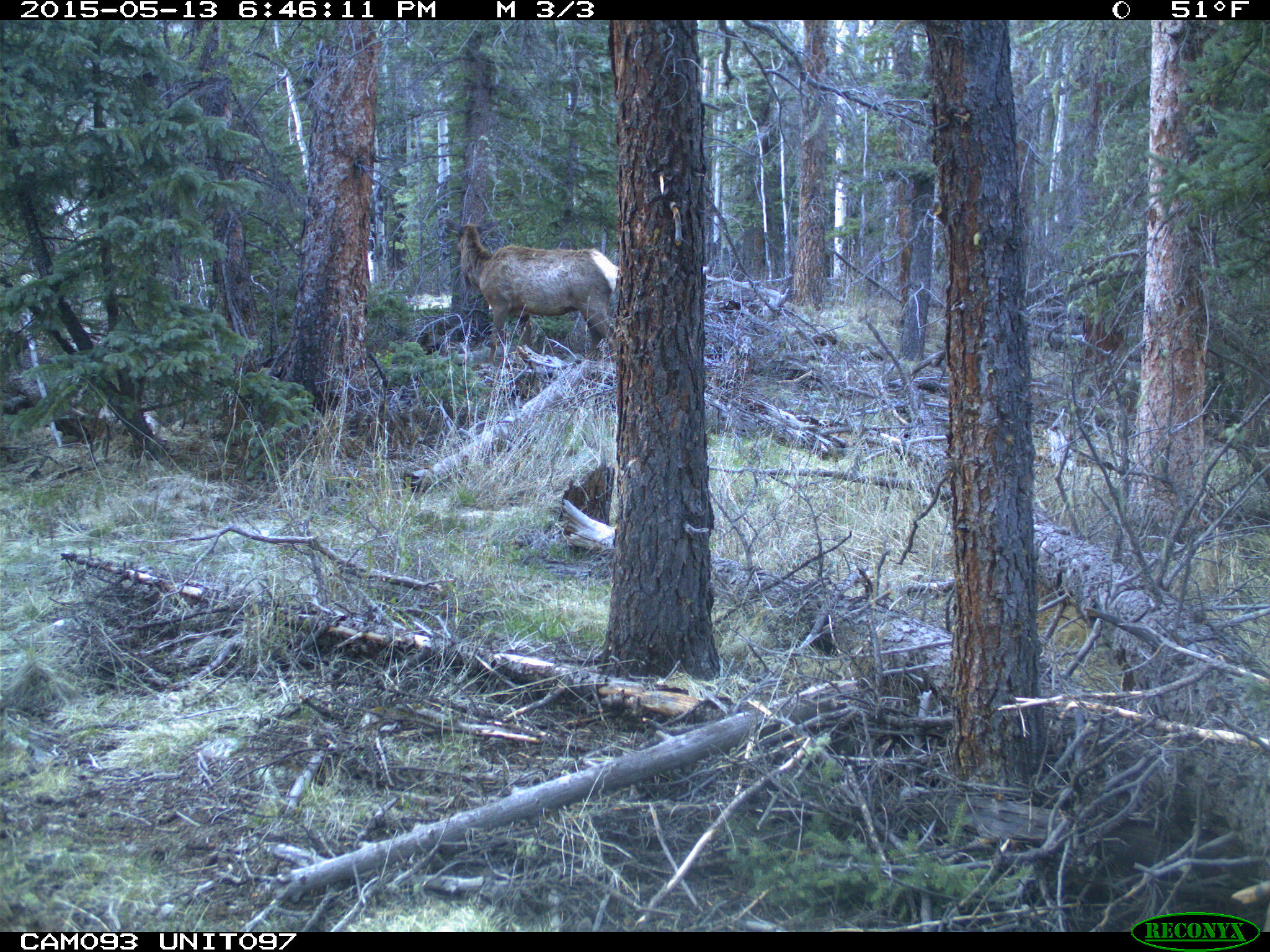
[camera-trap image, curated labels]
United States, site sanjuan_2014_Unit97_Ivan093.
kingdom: Animalia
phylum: Chordata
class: Mammalia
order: Artiodactyla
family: Cervidae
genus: Cervus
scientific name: Cervus elaphus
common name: red deer